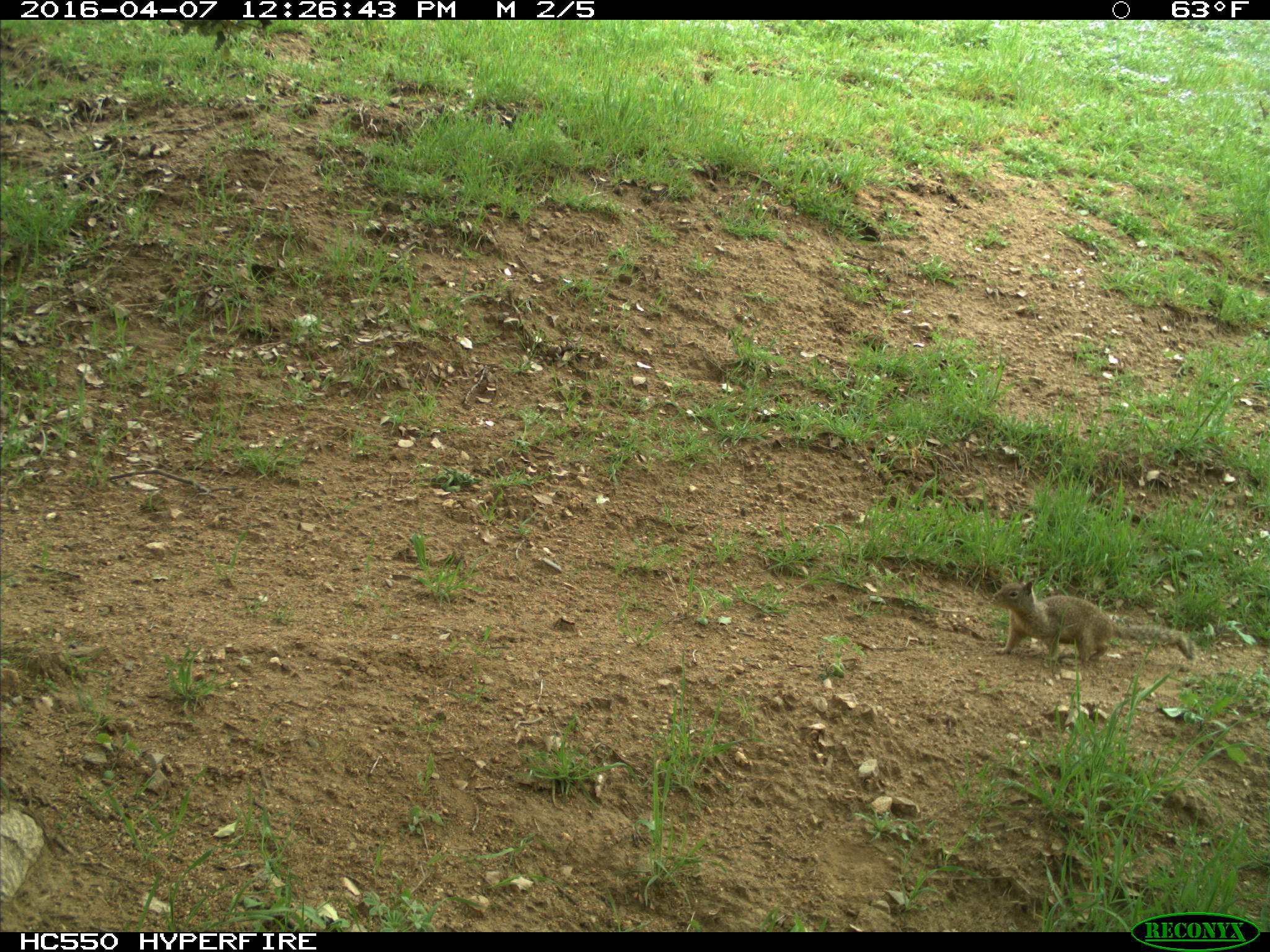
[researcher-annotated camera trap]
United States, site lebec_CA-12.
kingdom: Animalia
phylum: Chordata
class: Mammalia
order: Rodentia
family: Sciuridae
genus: Otospermophilus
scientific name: Otospermophilus beecheyi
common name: california ground squirrel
Otospermophilus beecheyi (california ground squirrel).